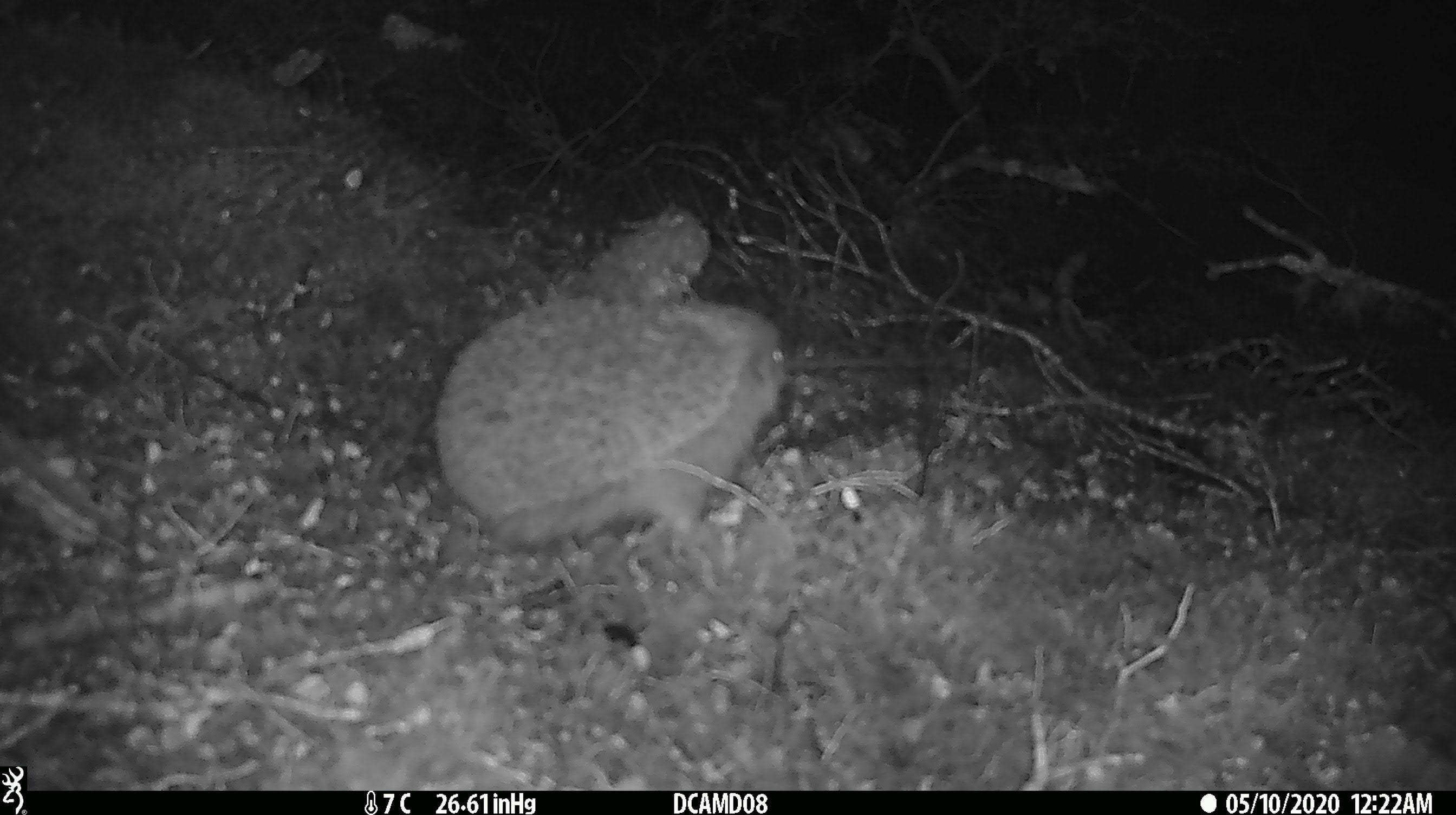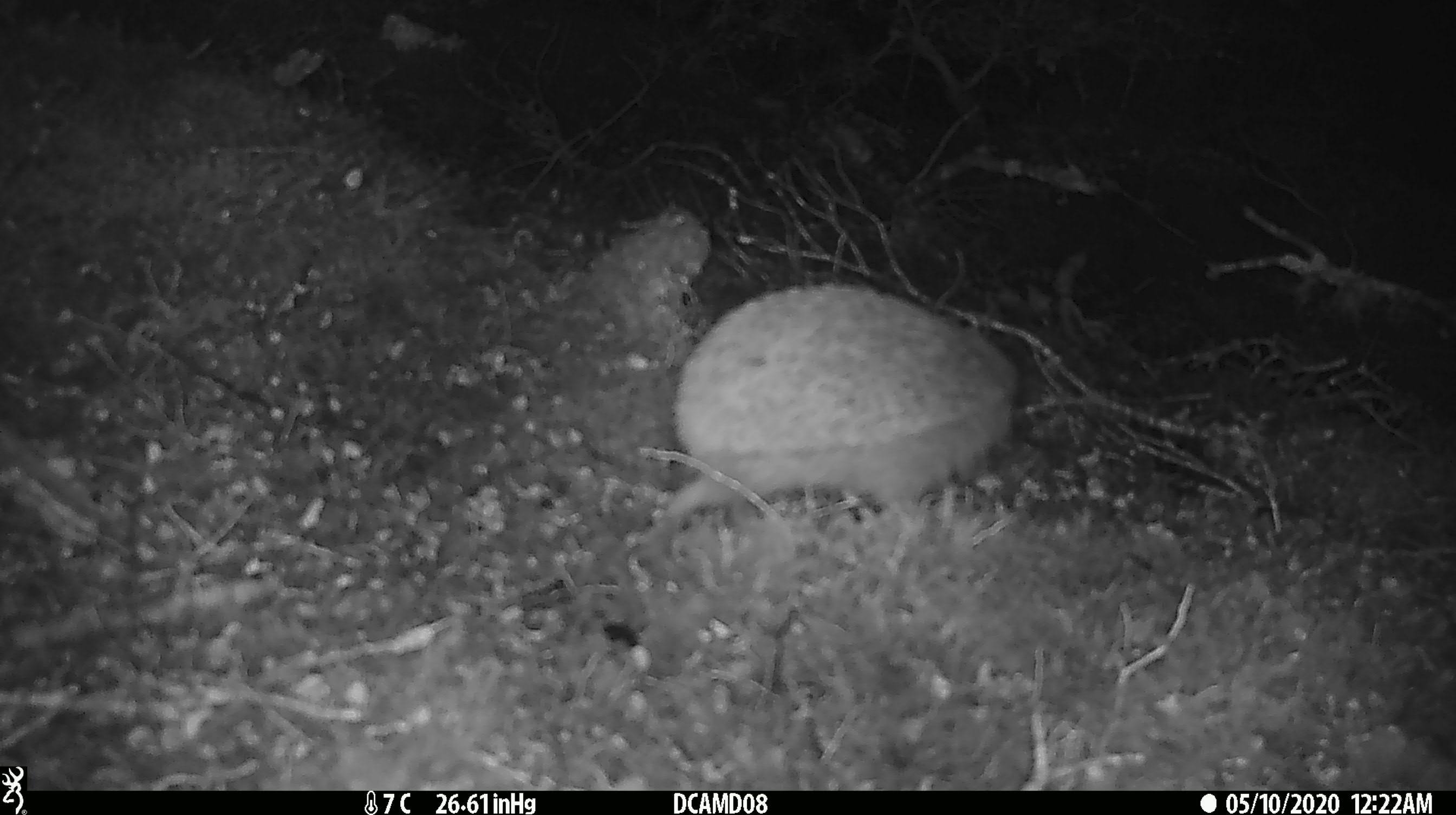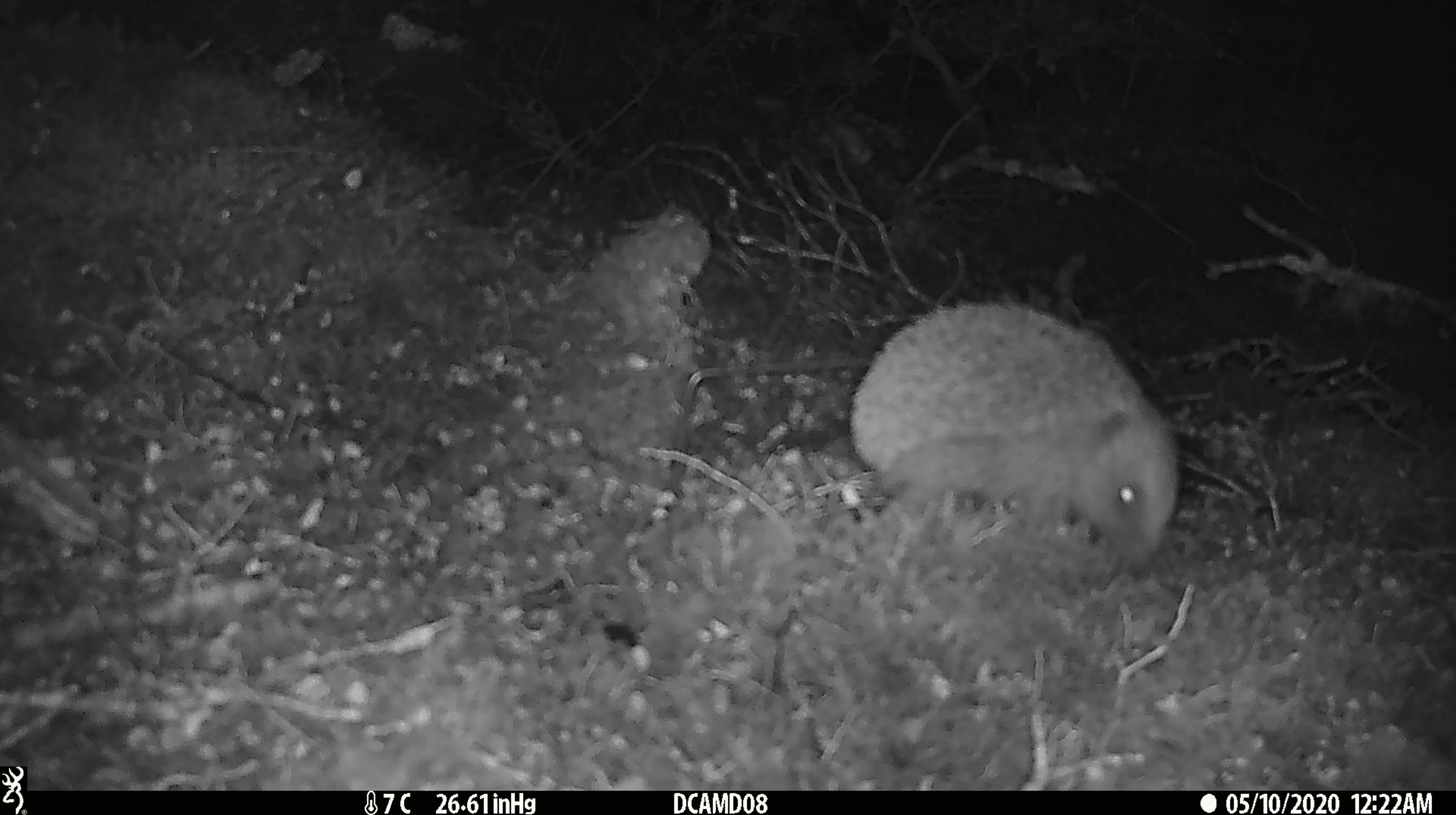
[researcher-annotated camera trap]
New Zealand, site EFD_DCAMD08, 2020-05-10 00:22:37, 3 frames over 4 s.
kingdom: Animalia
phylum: Chordata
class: Mammalia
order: Eulipotyphla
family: Erinaceidae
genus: Erinaceus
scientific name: Erinaceus europaeus europaeus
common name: european hedgehog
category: hedgehog